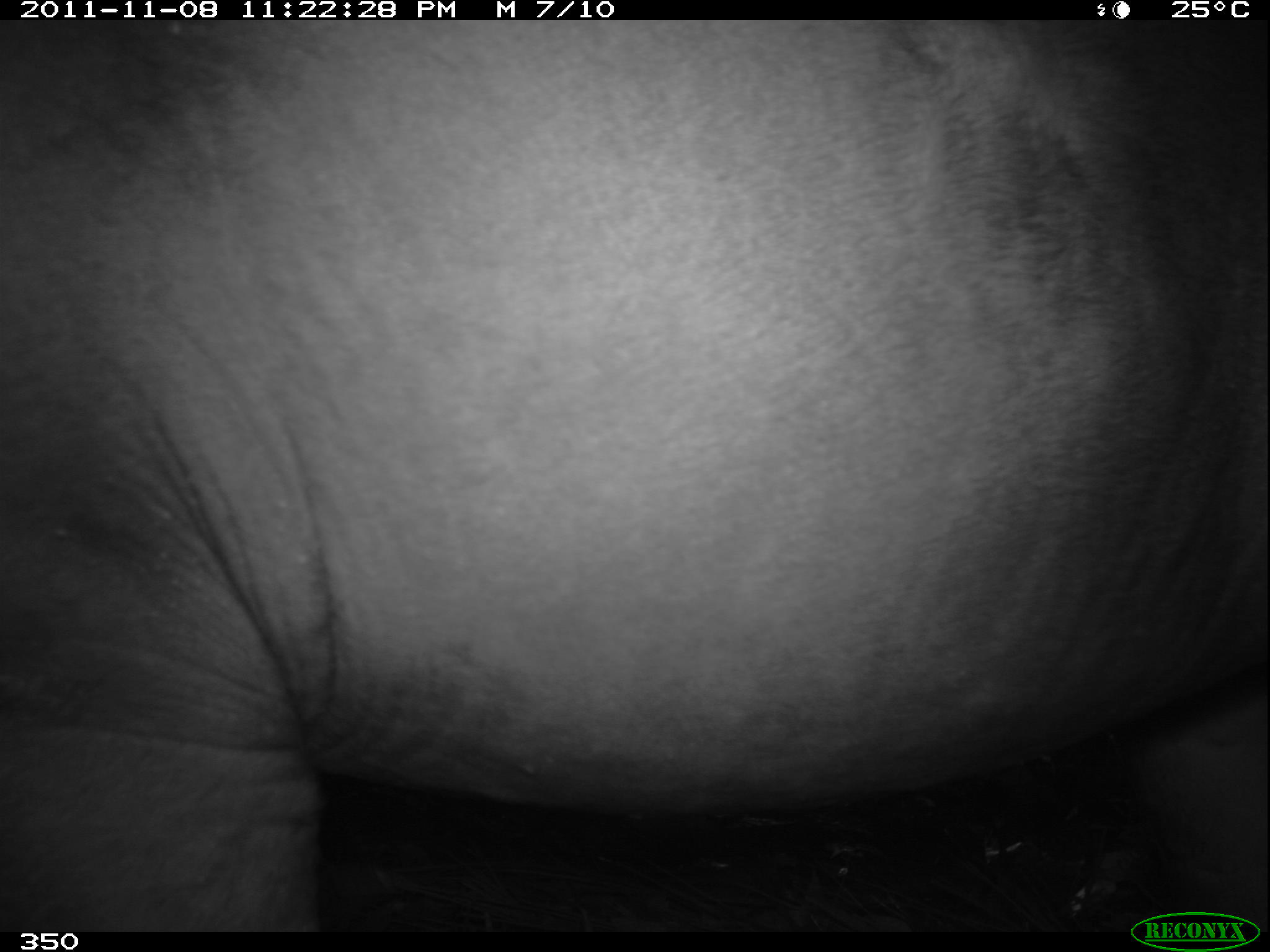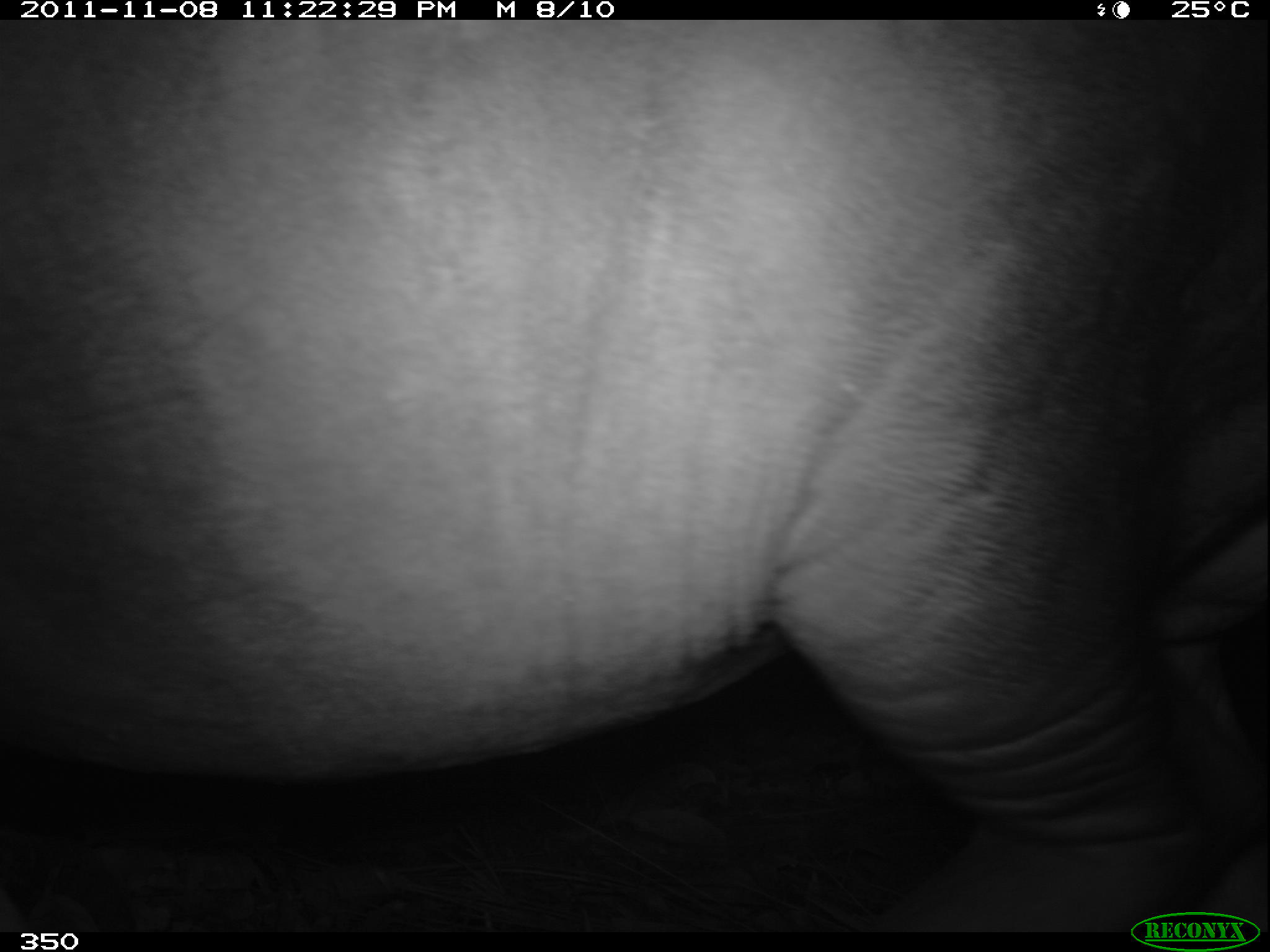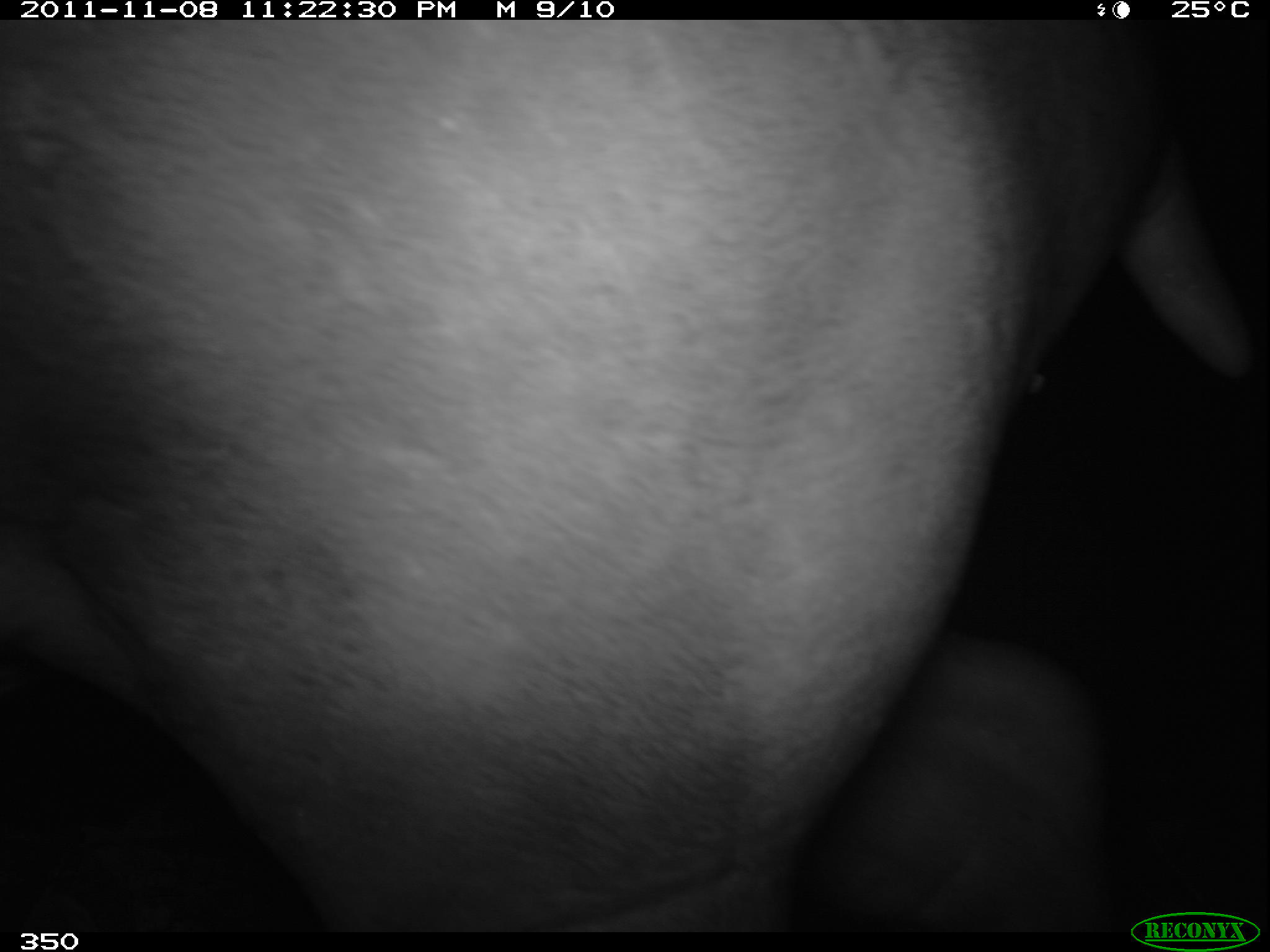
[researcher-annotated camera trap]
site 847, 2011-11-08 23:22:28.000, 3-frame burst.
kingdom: Animalia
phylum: Chordata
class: Mammalia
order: Perissodactyla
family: Tapiridae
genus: Tapirus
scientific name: Tapirus terrestris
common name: south american tapir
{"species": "Tapirus terrestris (south american tapir)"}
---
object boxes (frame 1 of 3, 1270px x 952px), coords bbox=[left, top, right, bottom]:
tapirus terrestris: bbox=[1, 20, 1267, 932]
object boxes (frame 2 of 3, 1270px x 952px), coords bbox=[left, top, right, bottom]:
tapirus terrestris: bbox=[0, 20, 1266, 931]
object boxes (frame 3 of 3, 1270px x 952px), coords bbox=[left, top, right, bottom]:
tapirus terrestris: bbox=[0, 22, 1251, 937]